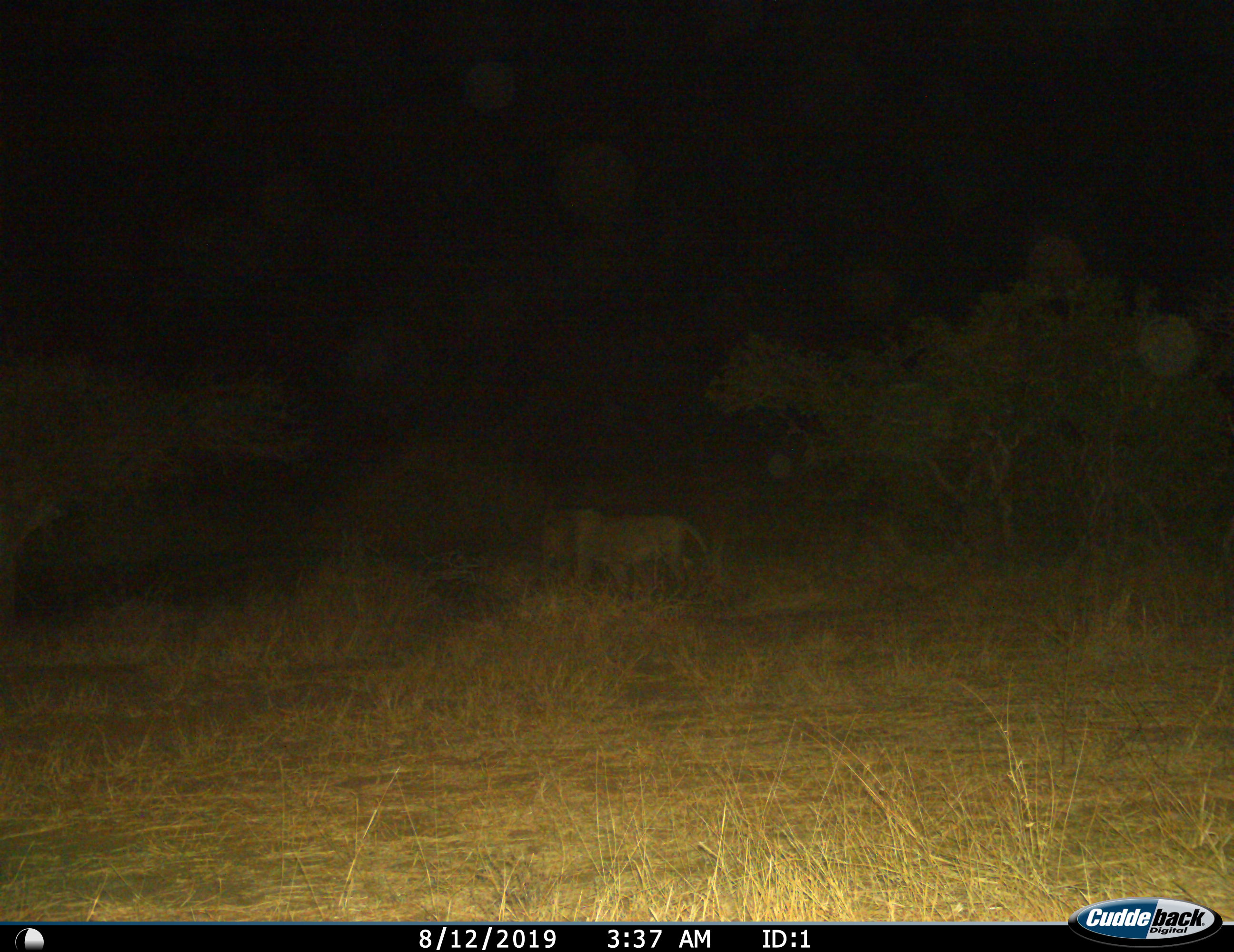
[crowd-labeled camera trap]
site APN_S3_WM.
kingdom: Animalia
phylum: Chordata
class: Mammalia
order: Carnivora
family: Felidae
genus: Panthera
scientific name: Panthera leo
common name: lion male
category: lionmale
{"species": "lionmale (lion male) (Panthera leo)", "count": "1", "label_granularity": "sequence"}